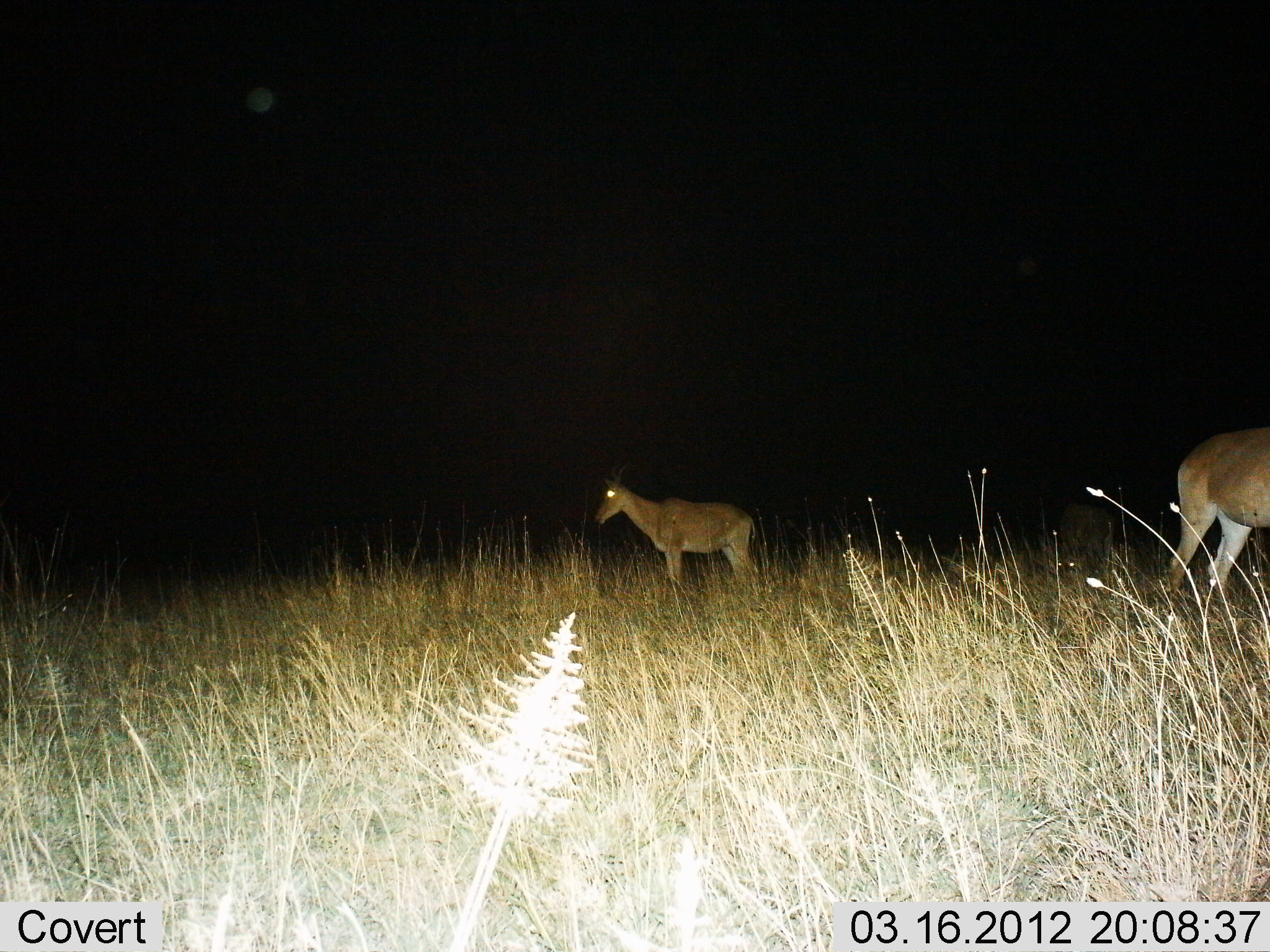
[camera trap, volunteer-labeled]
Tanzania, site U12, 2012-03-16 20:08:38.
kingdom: Animalia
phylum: Chordata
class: Mammalia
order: Artiodactyla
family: Bovidae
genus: Alcelaphus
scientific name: Alcelaphus buselaphus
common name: hartebeest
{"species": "hartebeest (Alcelaphus buselaphus)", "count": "2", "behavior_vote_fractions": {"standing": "96%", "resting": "0%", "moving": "9%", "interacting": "0%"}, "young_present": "0%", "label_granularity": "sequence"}